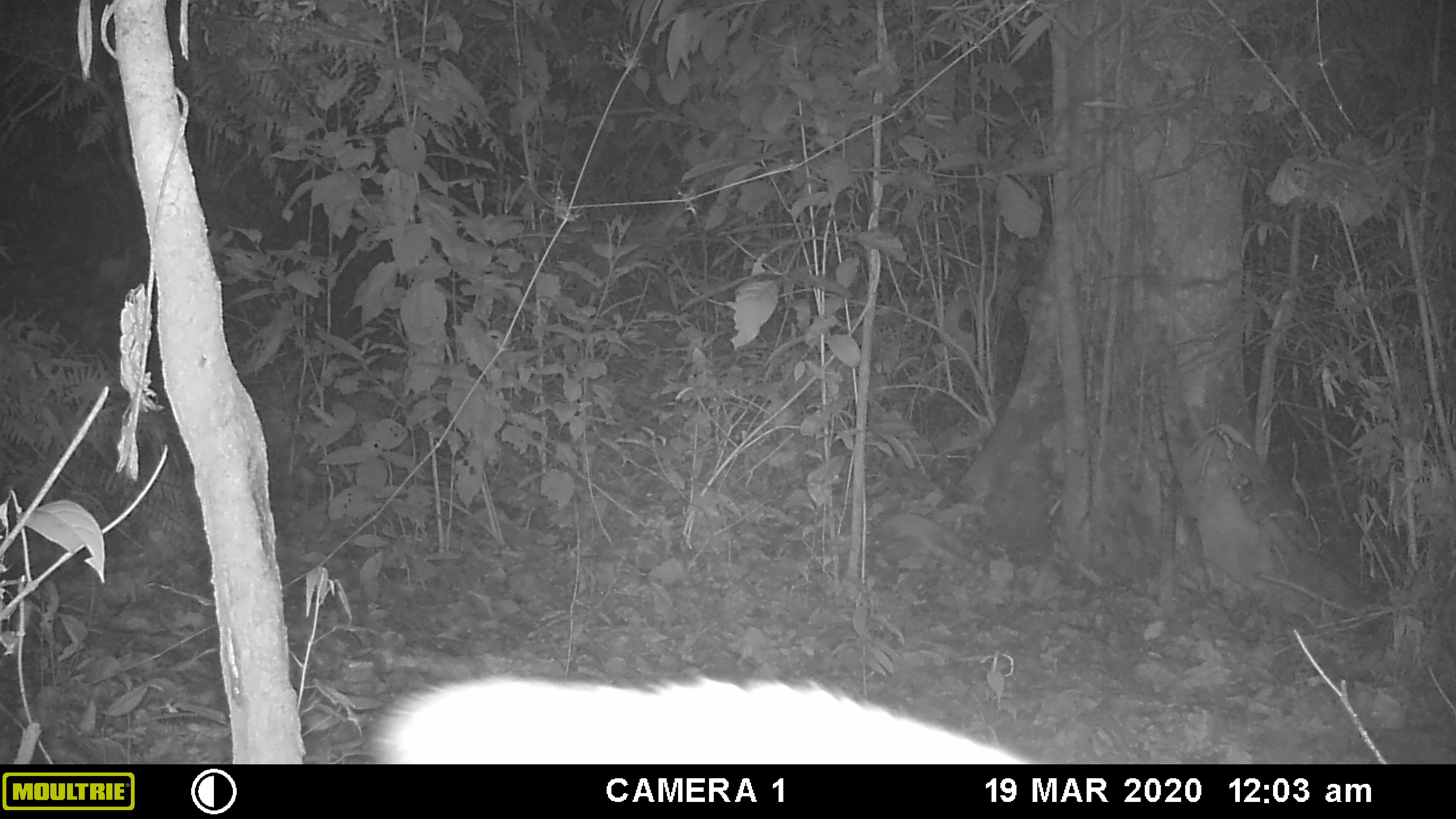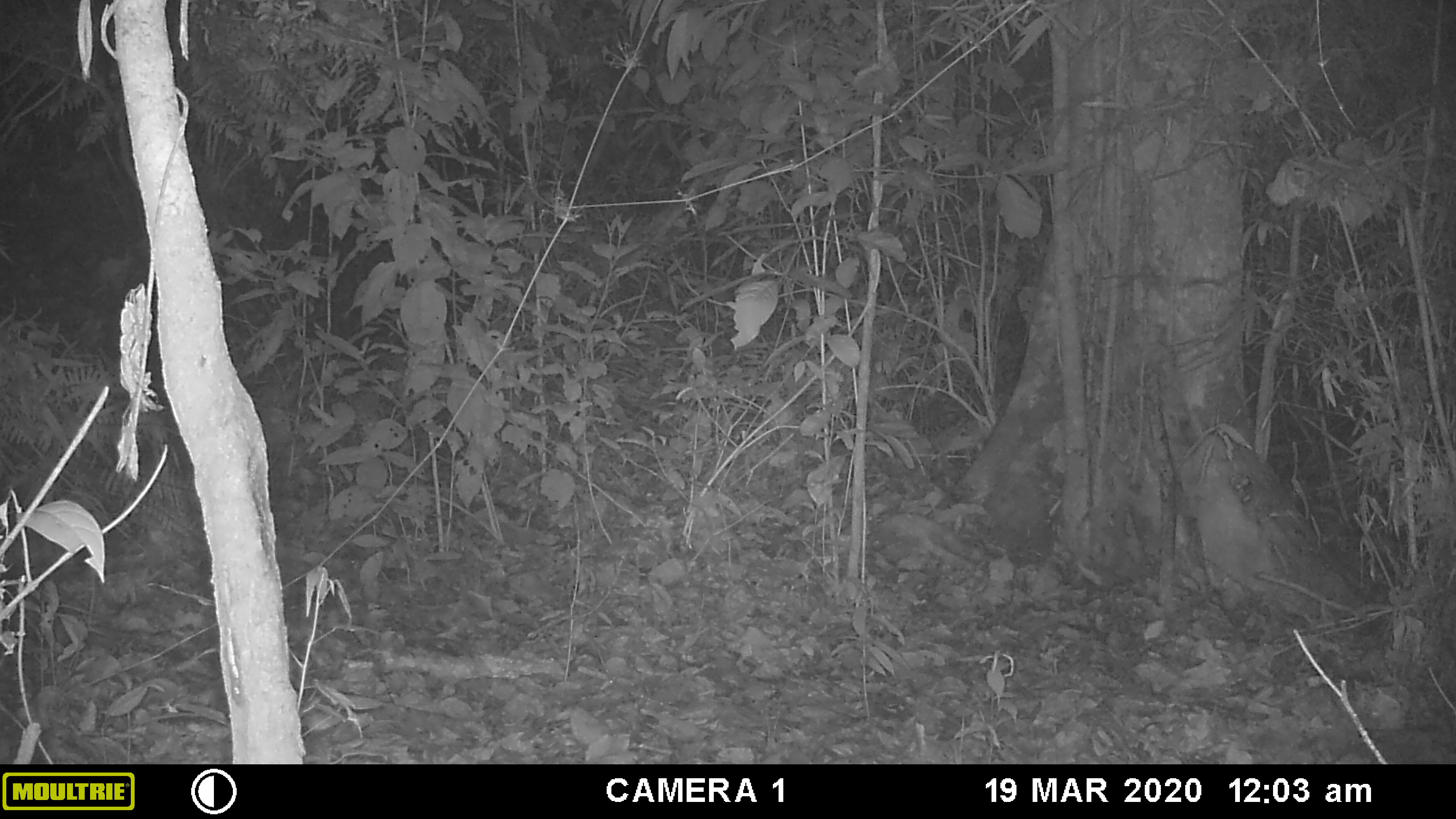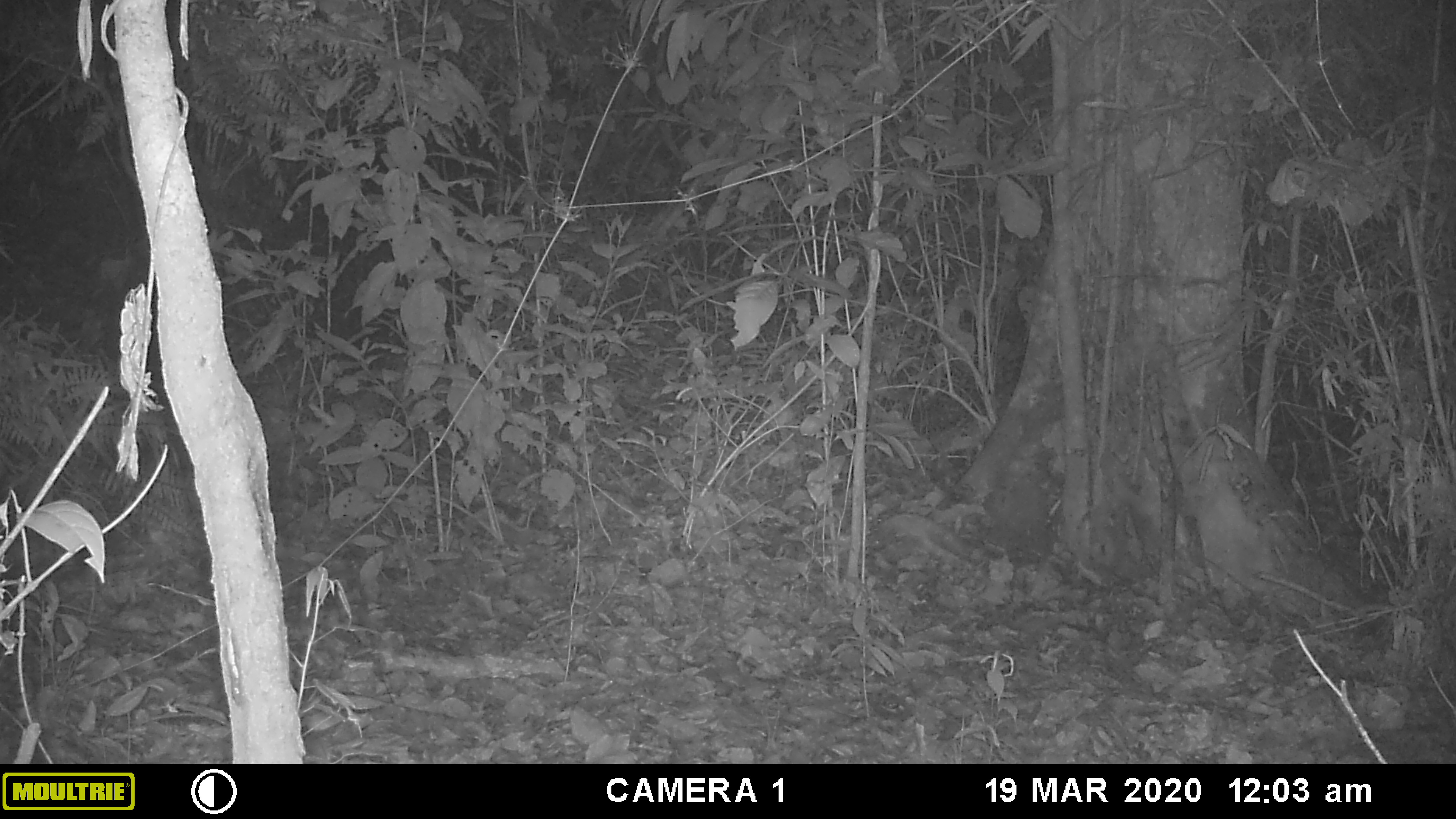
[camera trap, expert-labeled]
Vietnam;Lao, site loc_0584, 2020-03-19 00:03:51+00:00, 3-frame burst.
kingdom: Animalia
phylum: Chordata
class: Mammalia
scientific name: Mammalia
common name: mammal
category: unidentified small mammal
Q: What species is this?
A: Unidentified small mammal (mammal) (Mammalia).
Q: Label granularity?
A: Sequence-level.